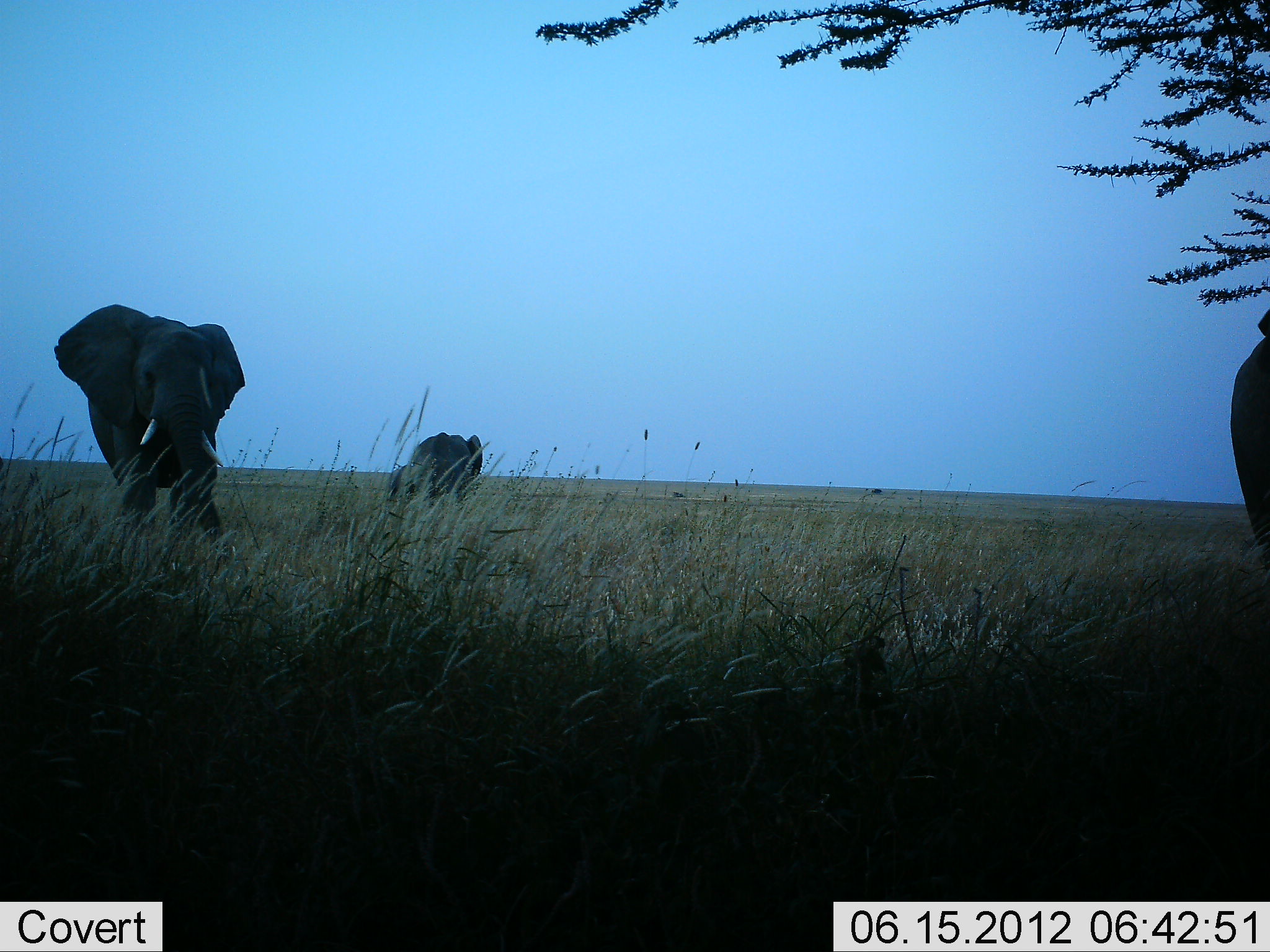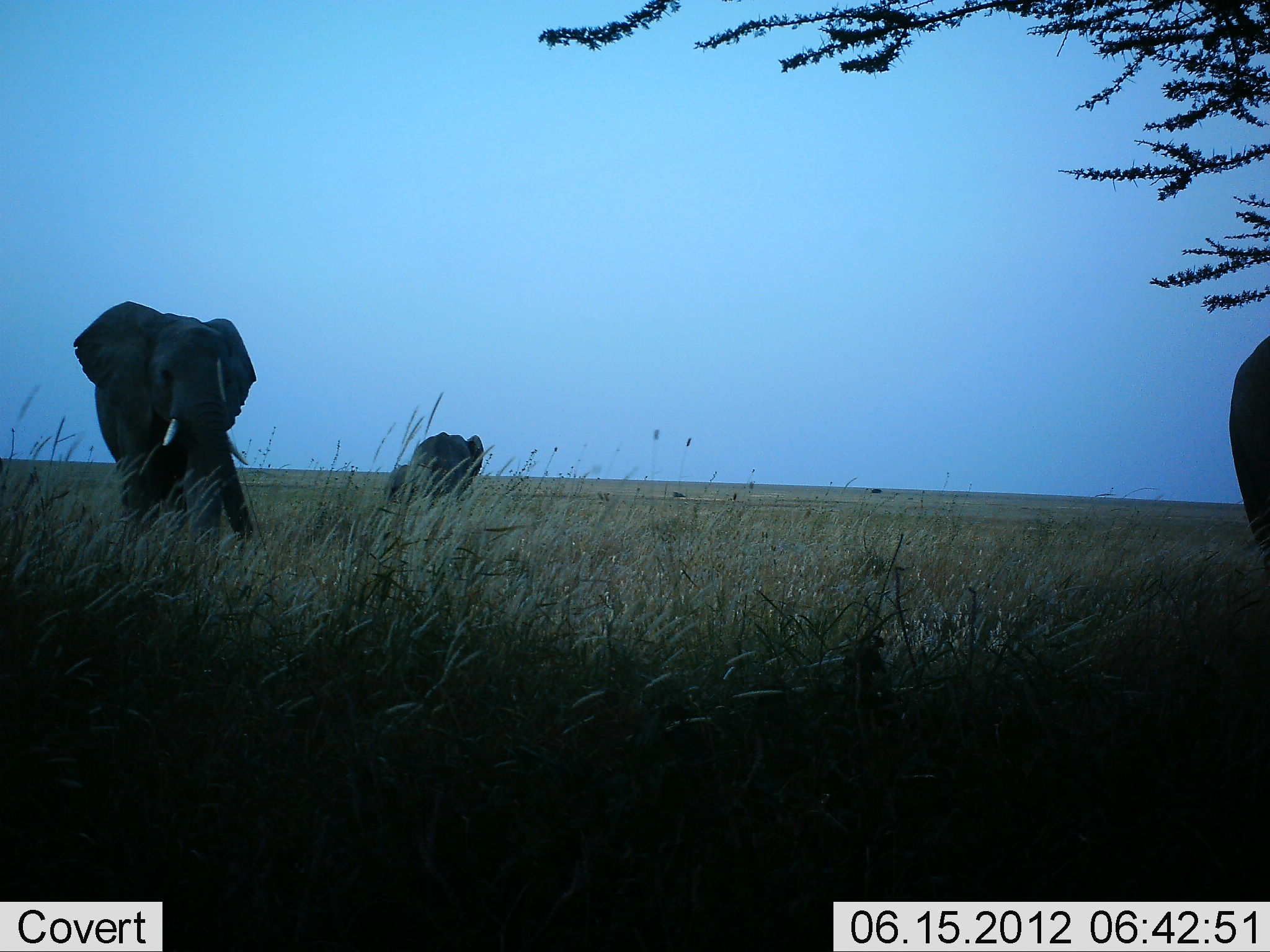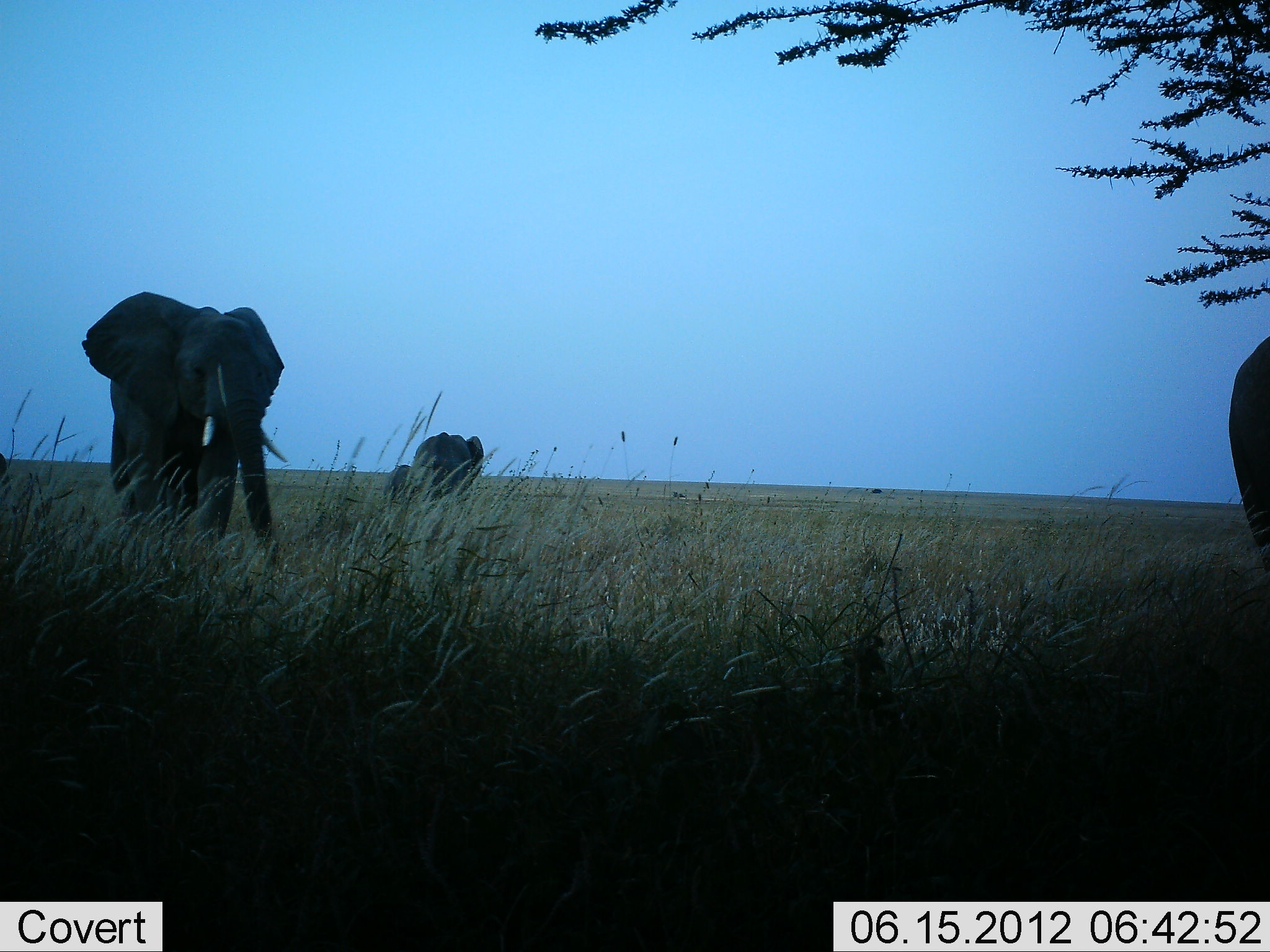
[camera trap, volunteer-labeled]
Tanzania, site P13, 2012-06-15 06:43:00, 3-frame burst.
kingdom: Animalia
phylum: Chordata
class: Mammalia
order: Proboscidea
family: Elephantidae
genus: Loxodonta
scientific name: Loxodonta africana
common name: african bush elephant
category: elephant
Elephant (african bush elephant) (Loxodonta africana), count 4. Behavior (volunteer vote fractions): standing 70%, resting 0%, moving 80%, interacting 0%. Young present (vote fraction): 60%. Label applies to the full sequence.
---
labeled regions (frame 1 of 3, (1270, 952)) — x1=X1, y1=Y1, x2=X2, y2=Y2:
animal: x1=51, y1=300, x2=247, y2=550; x1=1220, y1=307, x2=1268, y2=585; x1=386, y1=433, x2=485, y2=509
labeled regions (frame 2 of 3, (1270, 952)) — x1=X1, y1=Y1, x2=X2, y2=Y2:
animal: x1=70, y1=299, x2=261, y2=545; x1=1231, y1=332, x2=1270, y2=568; x1=380, y1=431, x2=487, y2=509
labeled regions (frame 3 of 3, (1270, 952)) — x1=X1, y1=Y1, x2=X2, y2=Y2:
animal: x1=78, y1=288, x2=291, y2=563; x1=1225, y1=328, x2=1269, y2=565; x1=383, y1=431, x2=487, y2=509